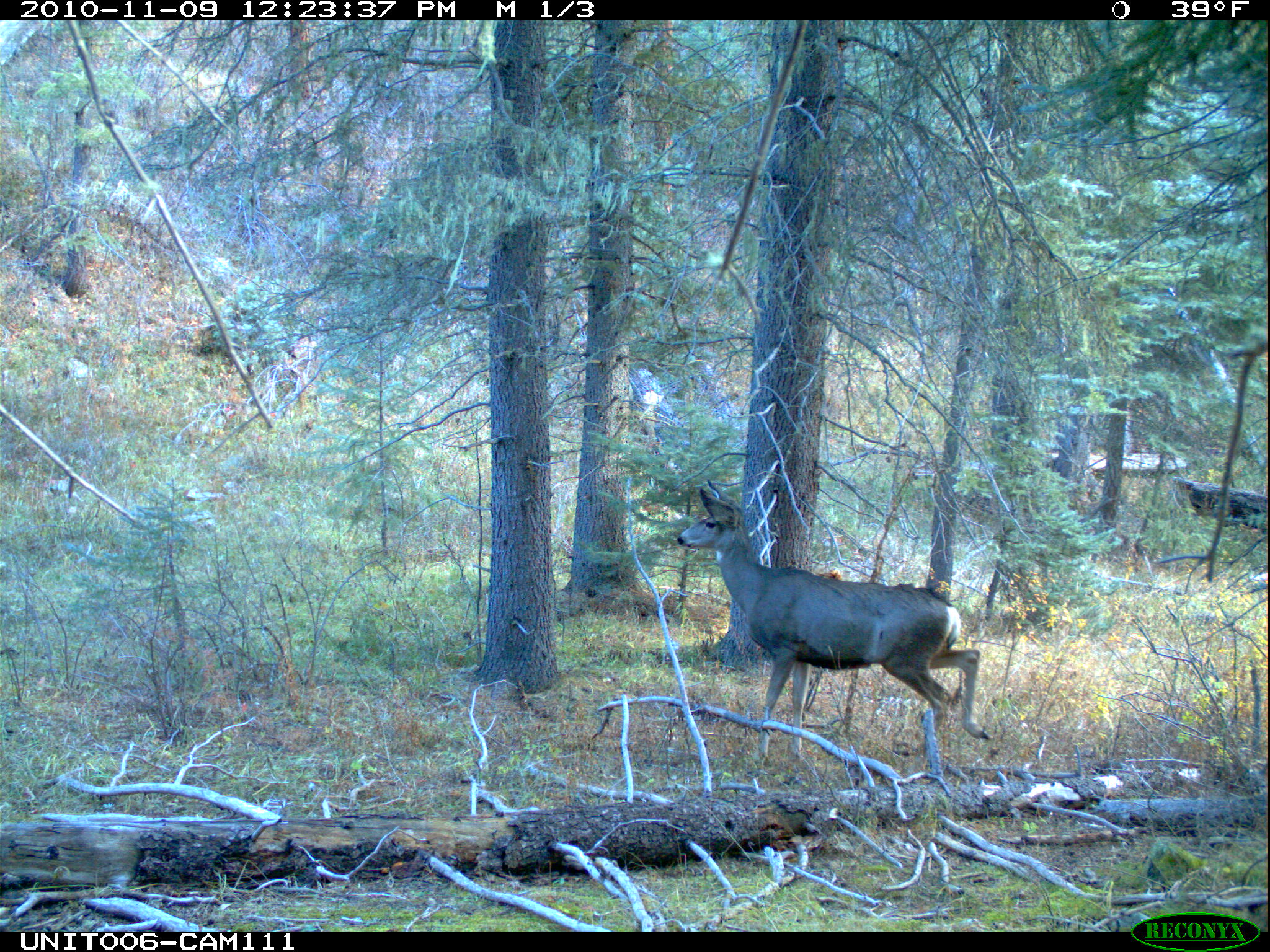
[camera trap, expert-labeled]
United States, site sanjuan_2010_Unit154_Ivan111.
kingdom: Animalia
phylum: Chordata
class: Mammalia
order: Artiodactyla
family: Cervidae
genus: Odocoileus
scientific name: Odocoileus hemionus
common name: mule deer